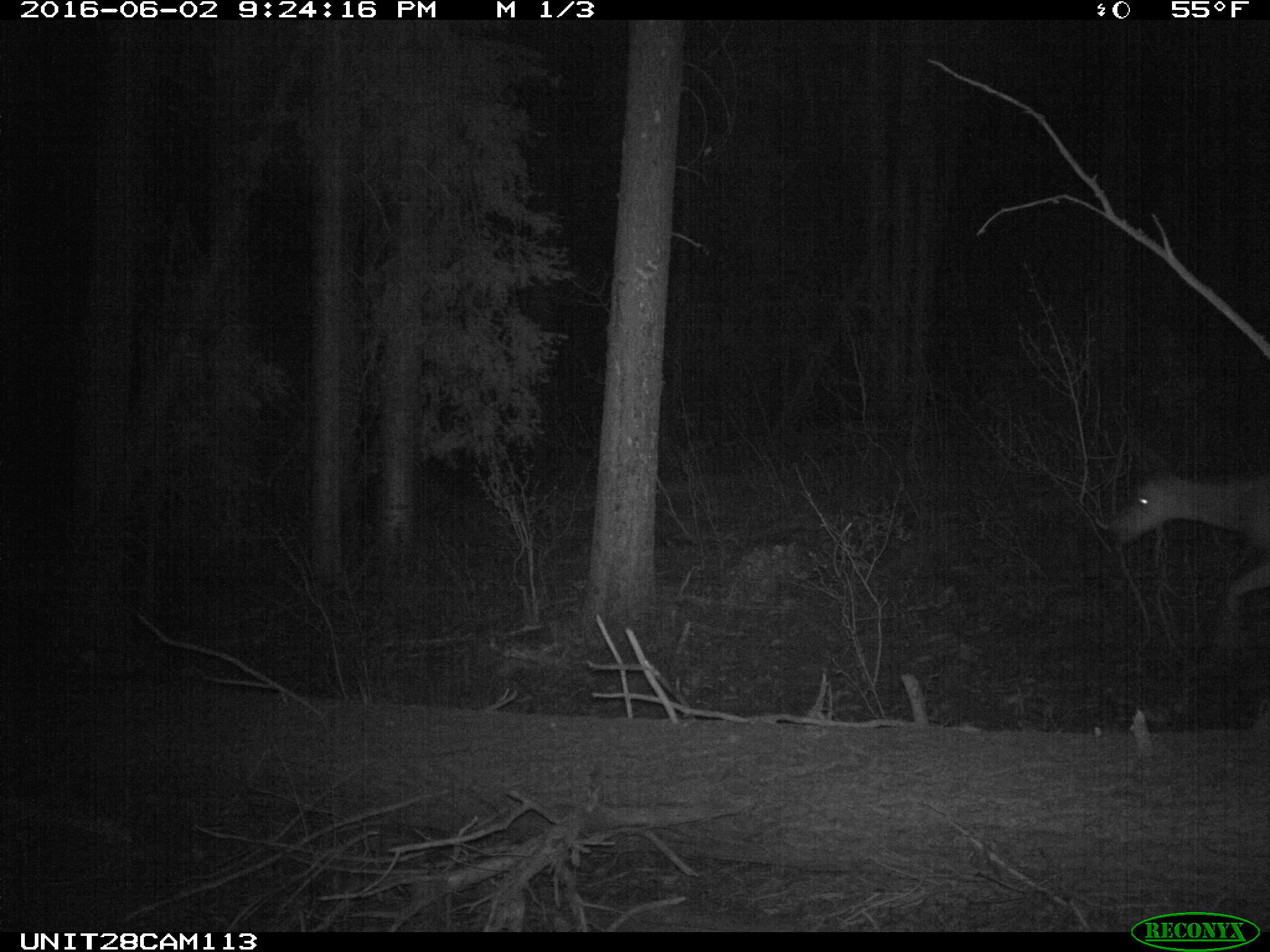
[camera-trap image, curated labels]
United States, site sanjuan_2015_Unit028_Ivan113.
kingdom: Animalia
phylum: Chordata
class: Mammalia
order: Artiodactyla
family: Cervidae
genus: Odocoileus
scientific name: Odocoileus hemionus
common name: mule deer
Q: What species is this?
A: Odocoileus hemionus (mule deer).